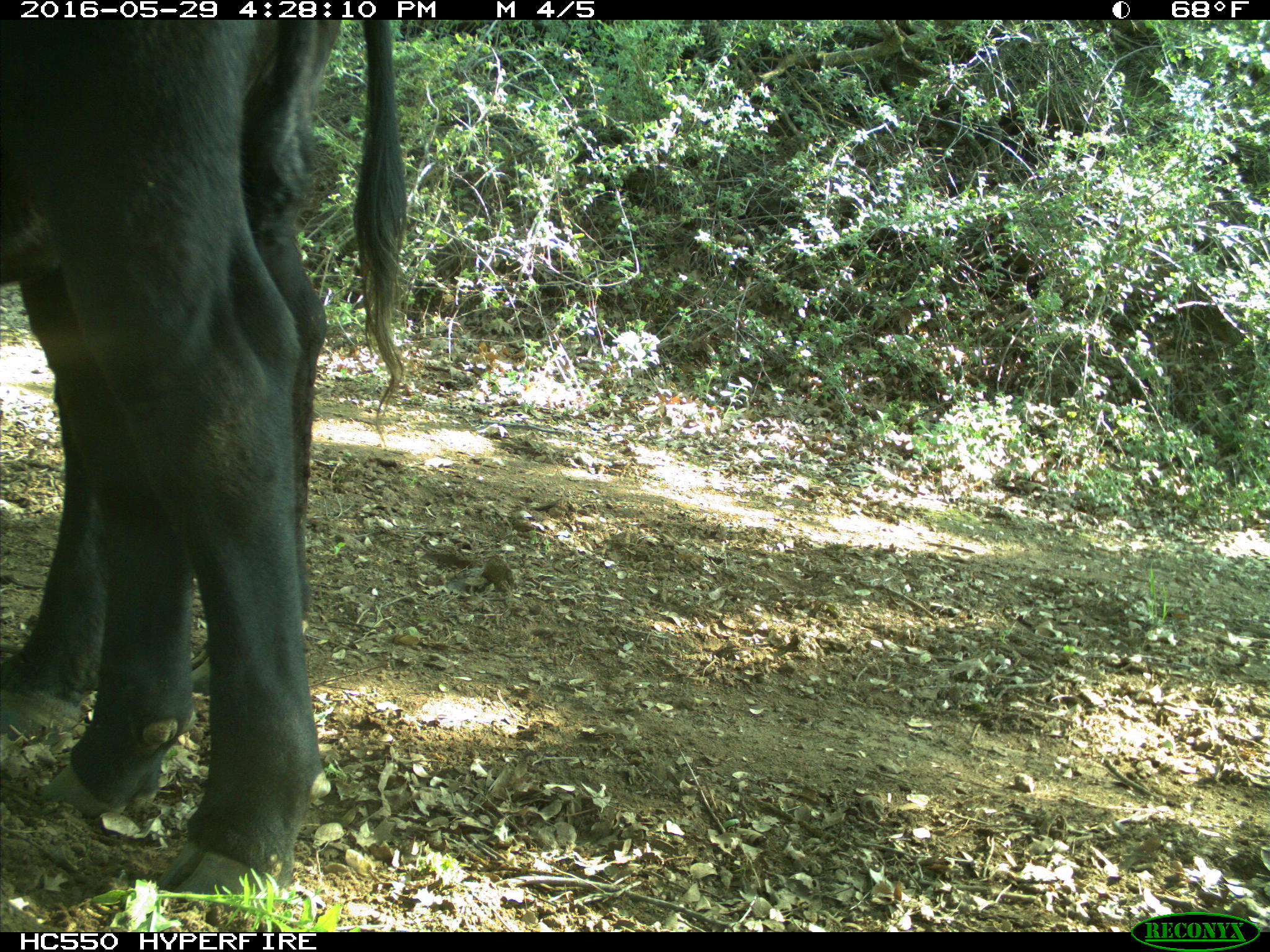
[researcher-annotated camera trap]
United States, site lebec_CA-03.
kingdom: Animalia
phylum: Chordata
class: Mammalia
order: Artiodactyla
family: Bovidae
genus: Bos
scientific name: Bos taurus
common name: domestic cow